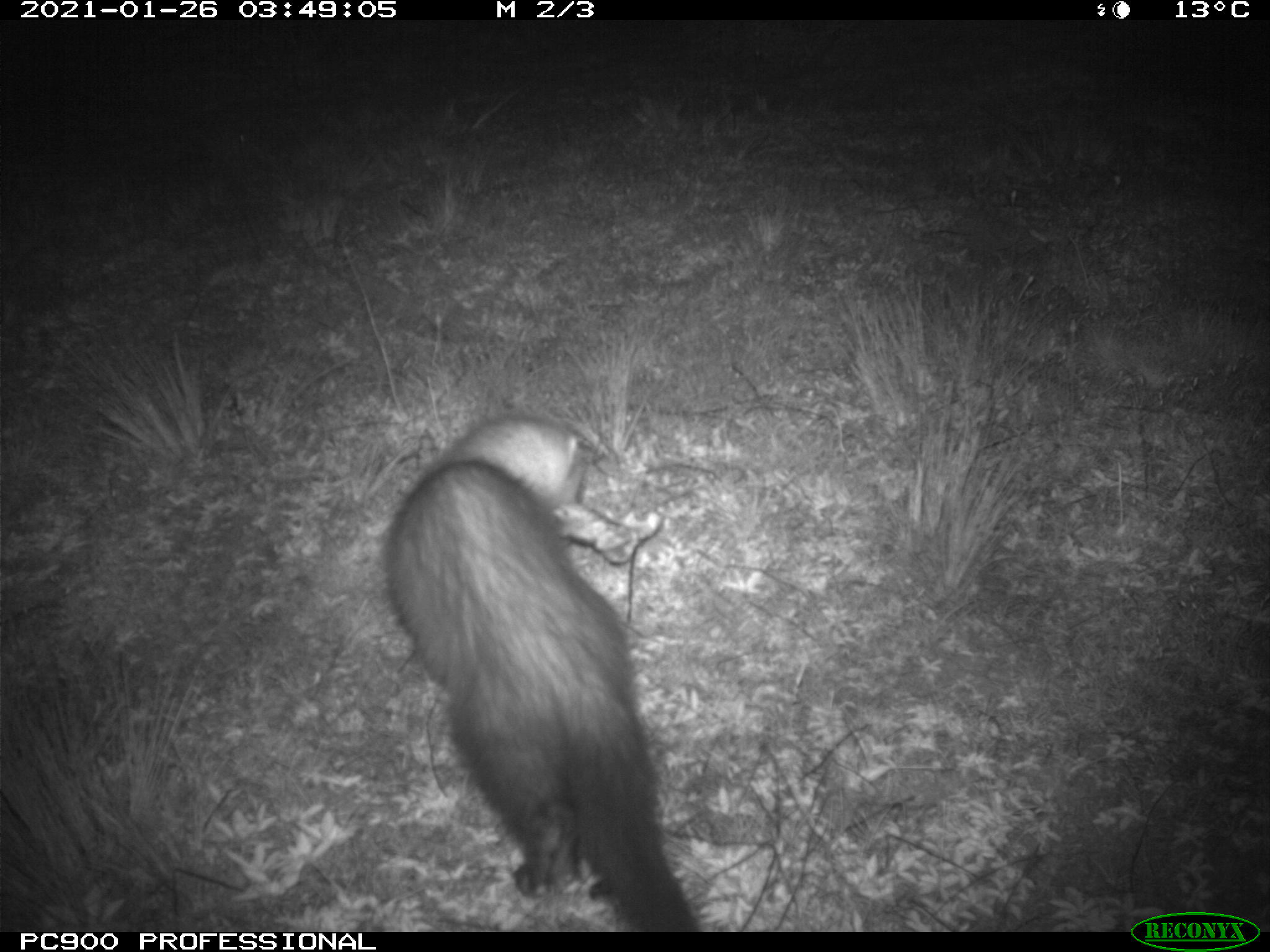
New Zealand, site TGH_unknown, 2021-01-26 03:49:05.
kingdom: Animalia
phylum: Chordata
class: Mammalia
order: Carnivora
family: Mustelidae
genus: Mustela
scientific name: Mustela furo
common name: ferret